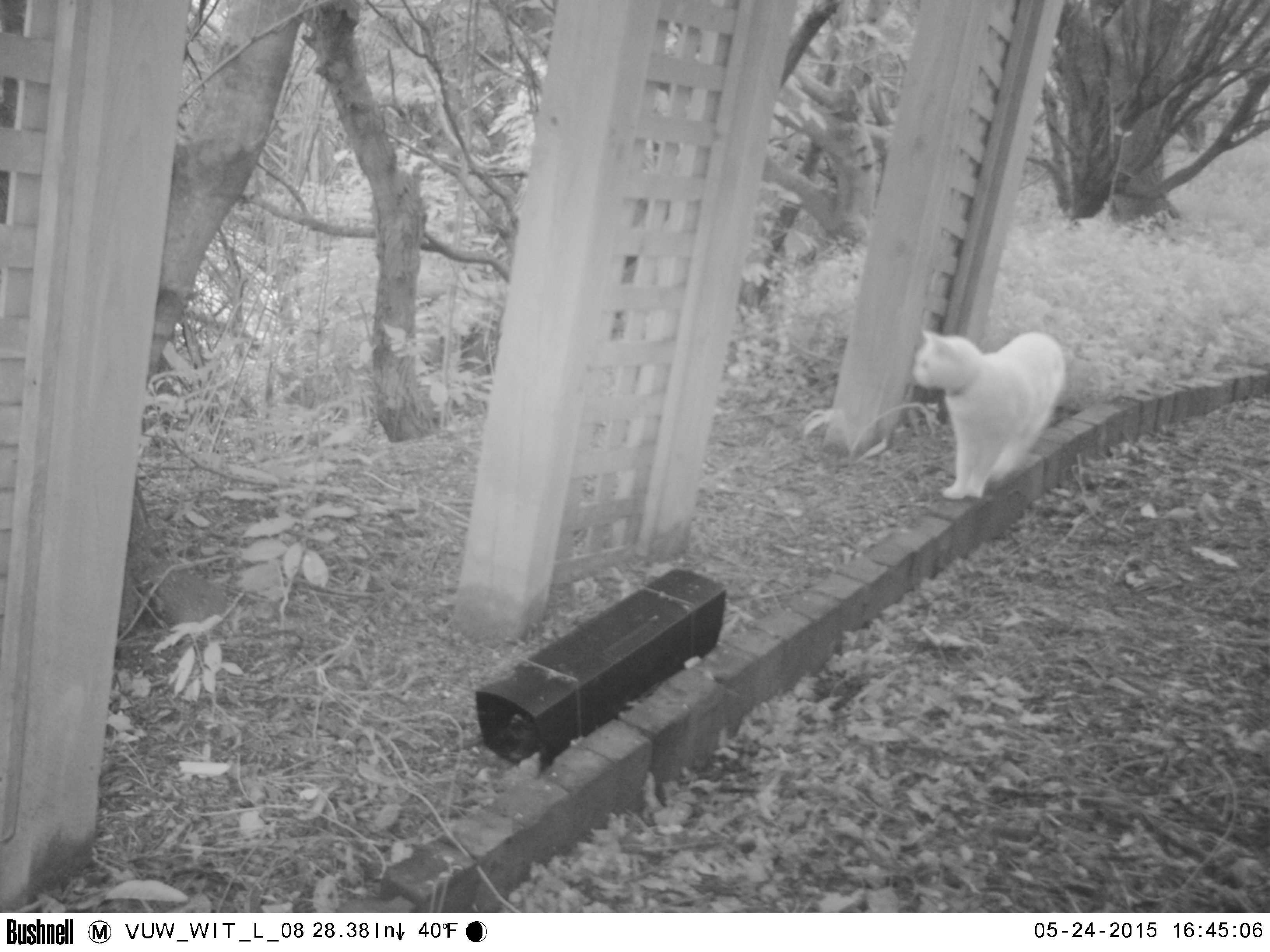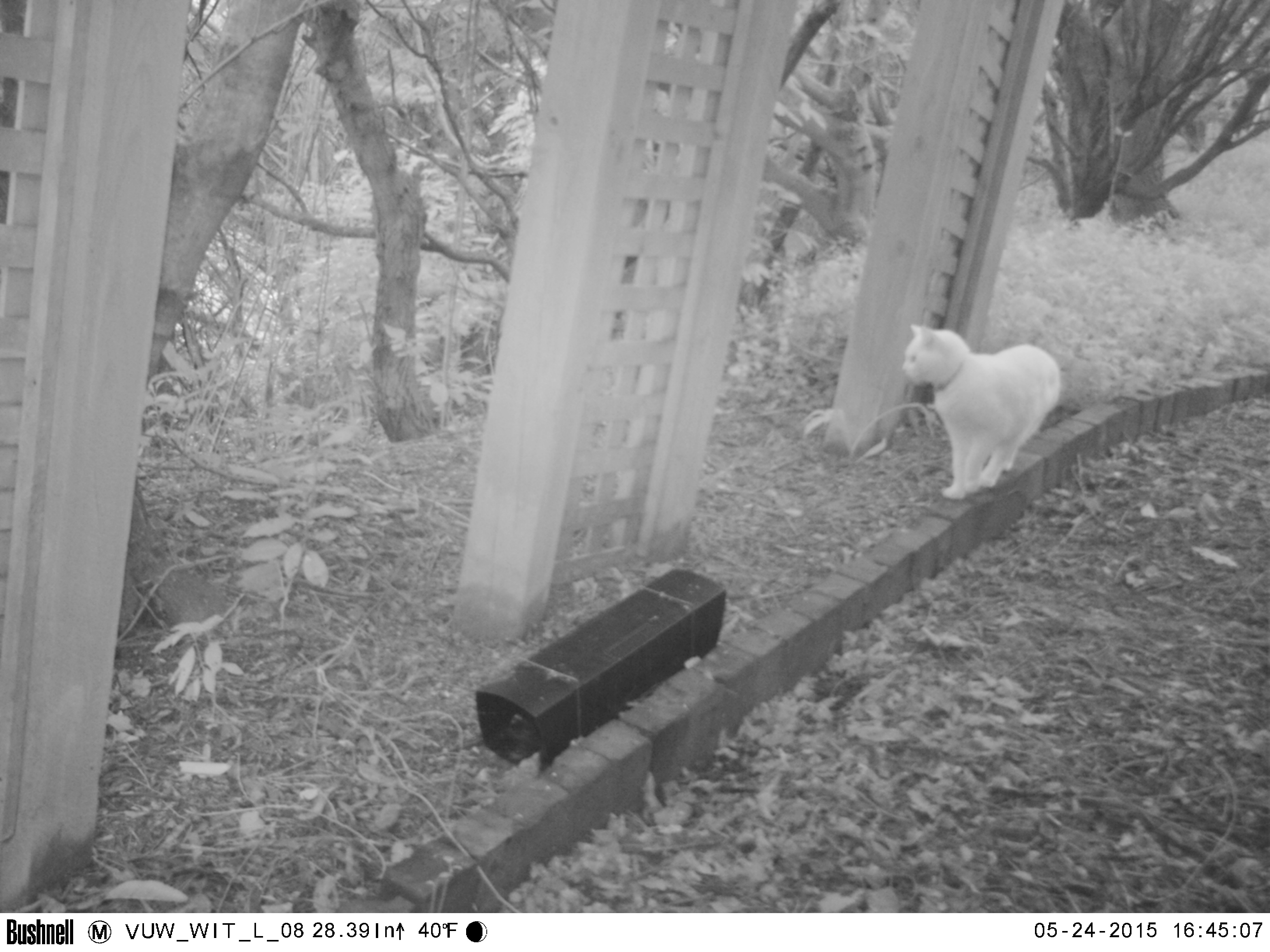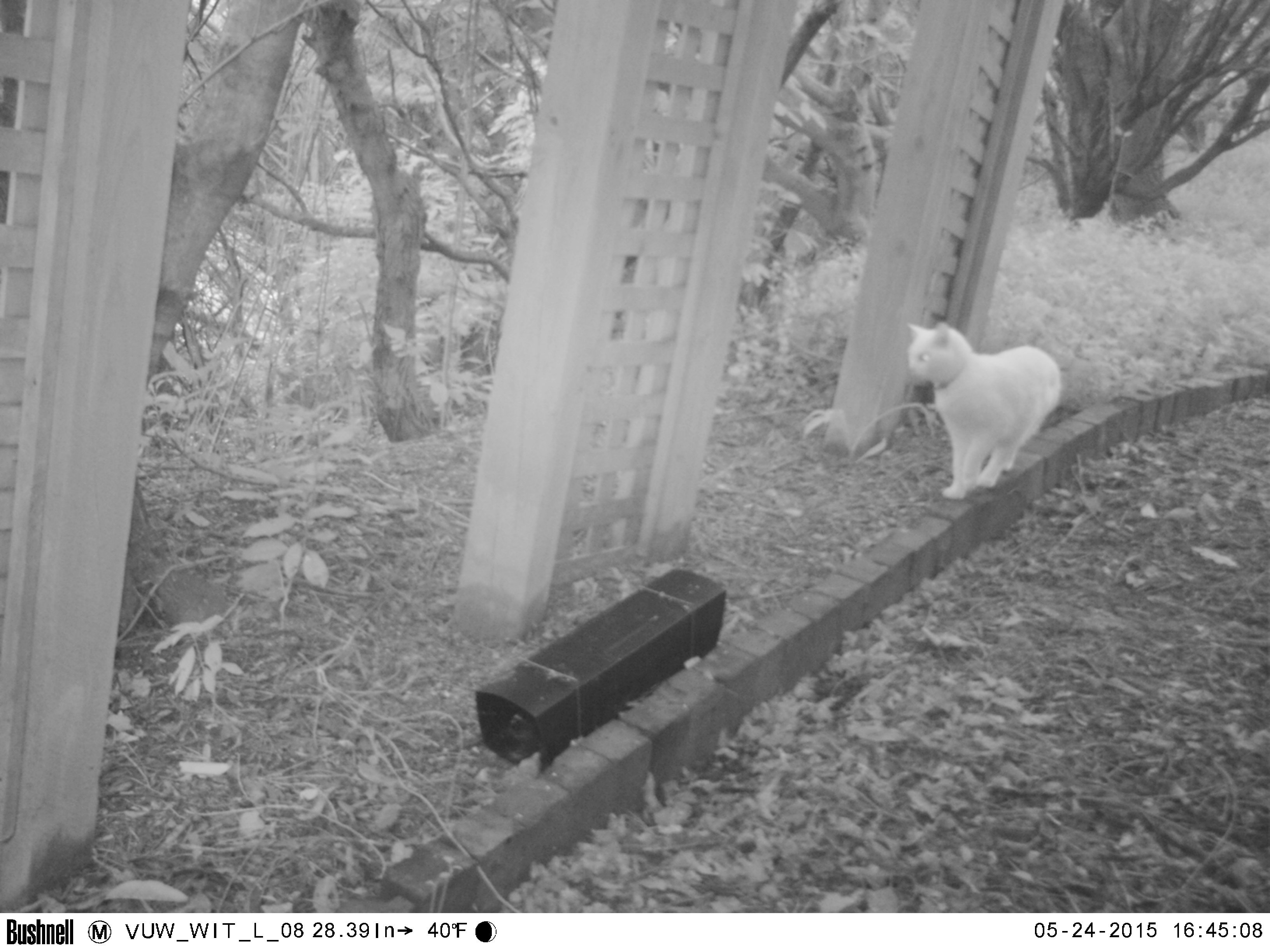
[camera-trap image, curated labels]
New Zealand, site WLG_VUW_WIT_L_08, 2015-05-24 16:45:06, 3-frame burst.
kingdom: Animalia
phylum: Chordata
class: Mammalia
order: Carnivora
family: Felidae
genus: Felis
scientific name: Felis catus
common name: domestic cat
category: cat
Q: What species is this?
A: Cat (domestic cat) (Felis catus).